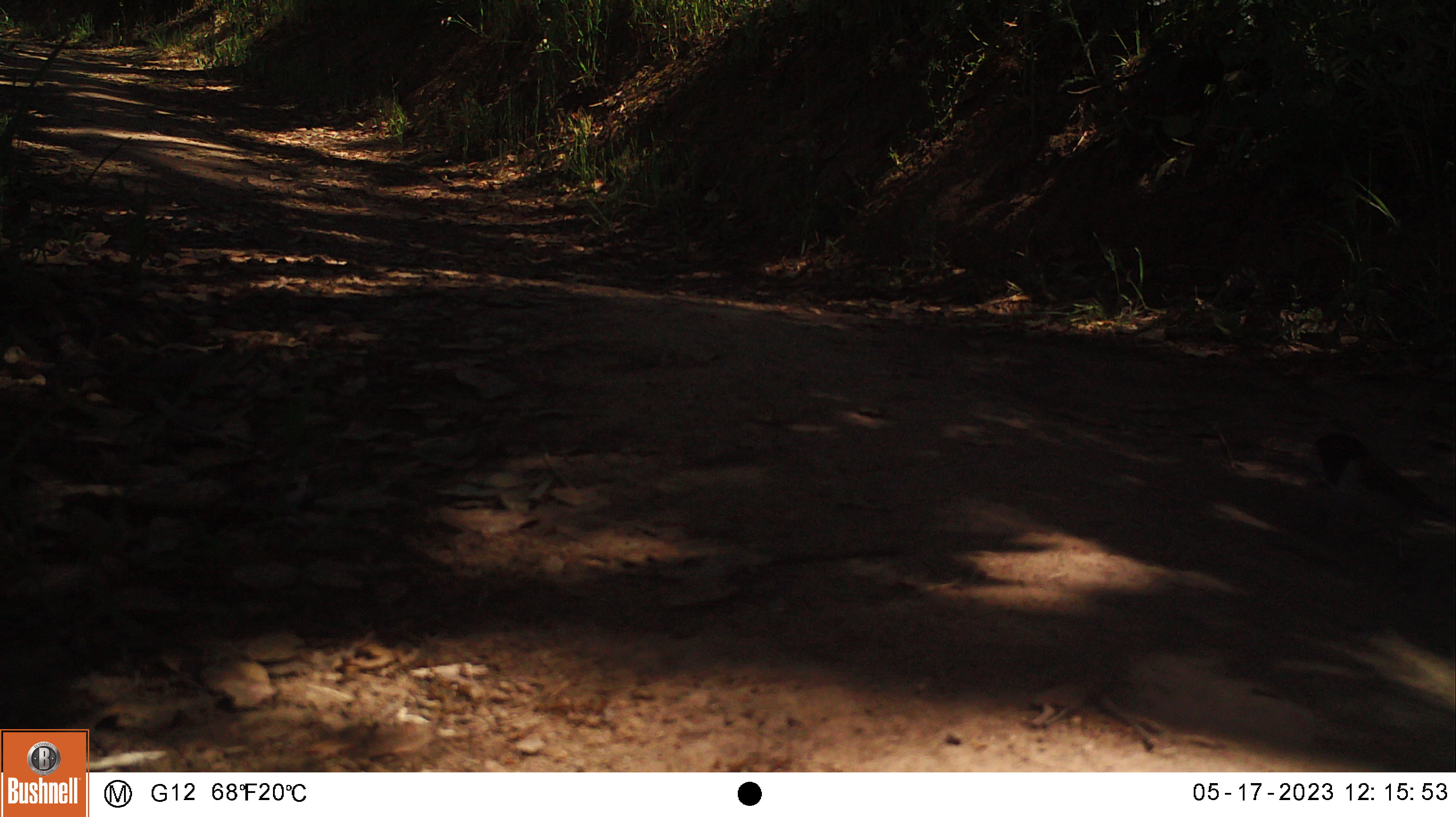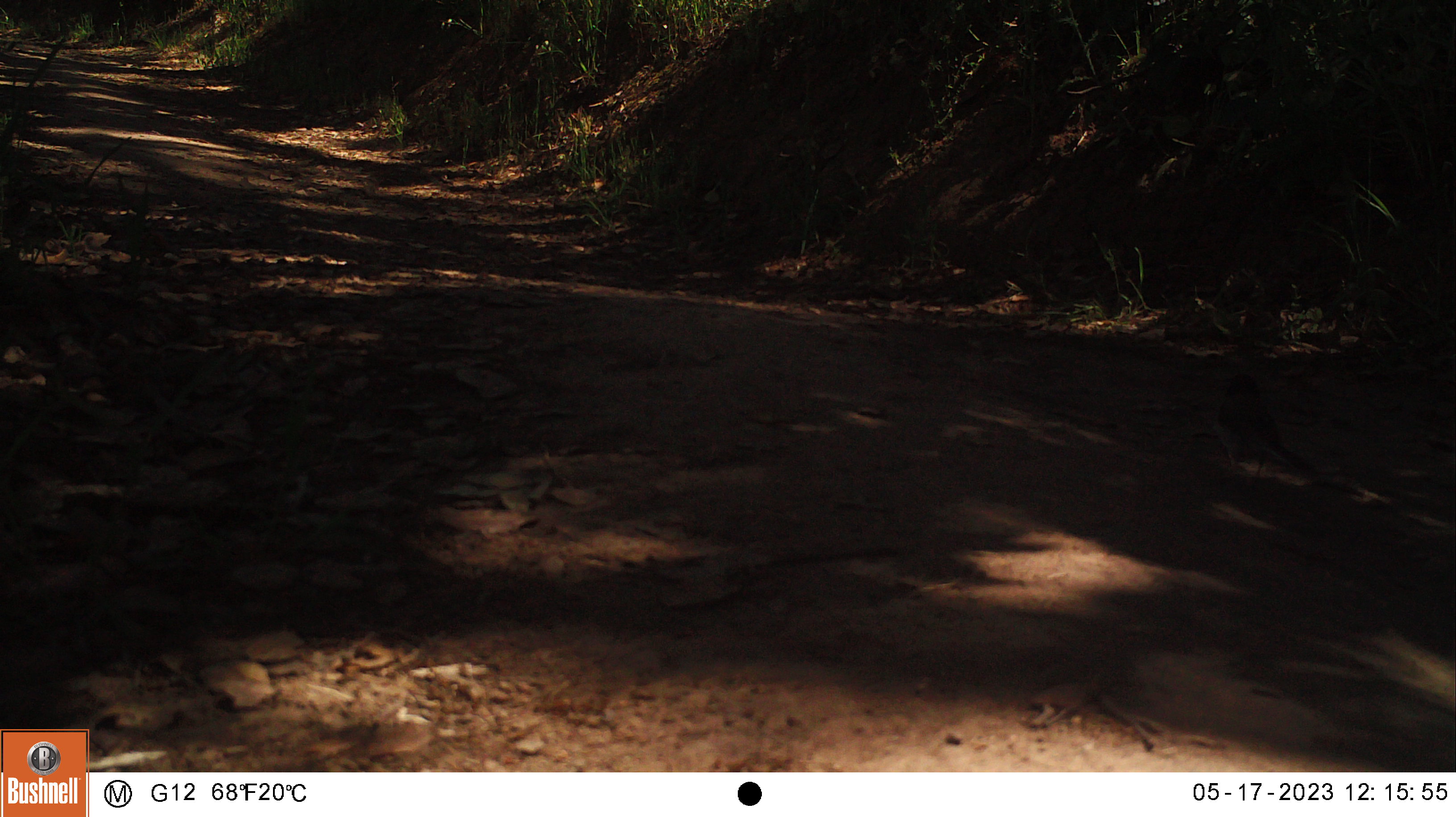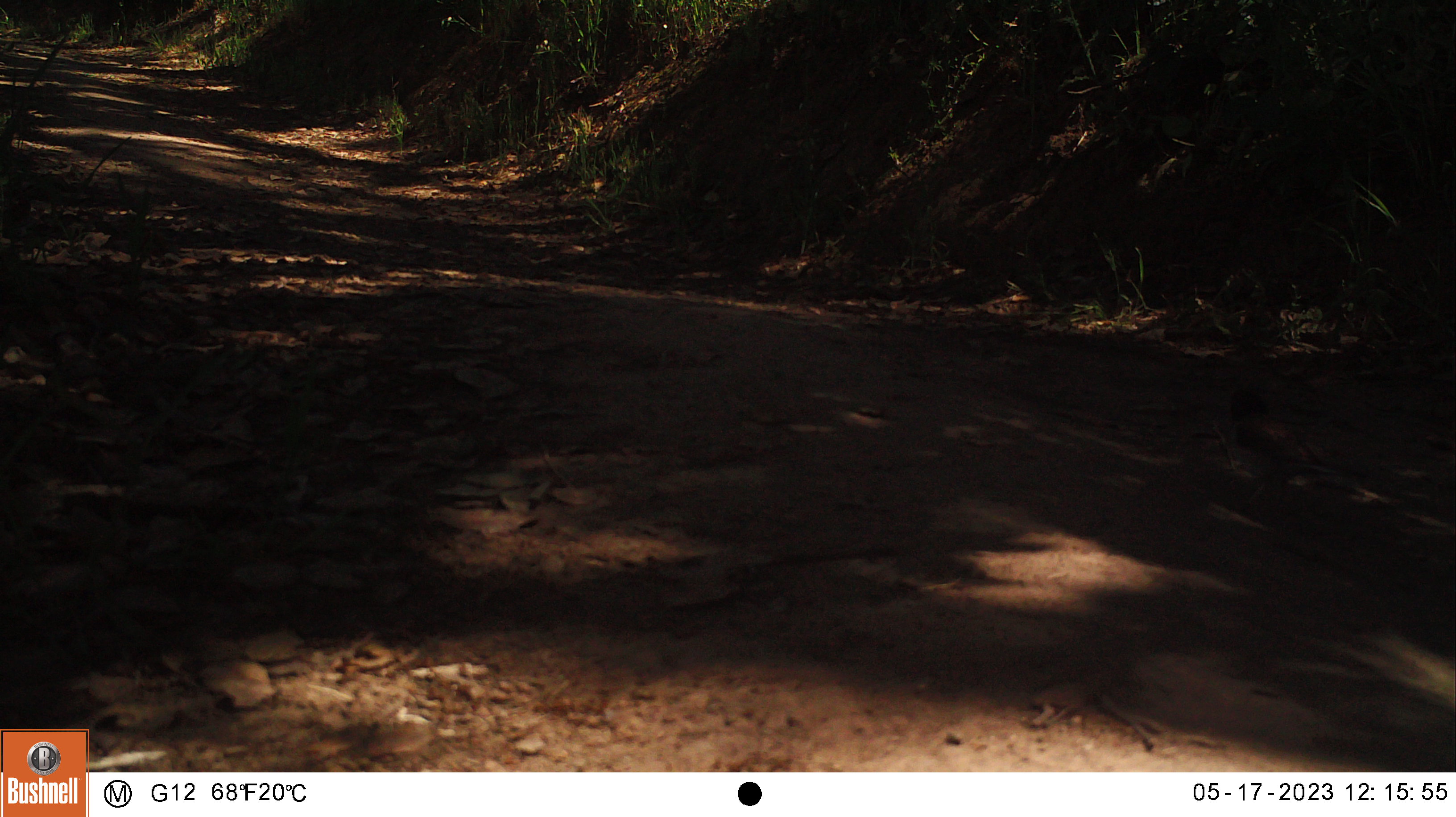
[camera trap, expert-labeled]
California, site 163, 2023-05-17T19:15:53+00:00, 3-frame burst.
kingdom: Animalia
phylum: Chordata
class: Aves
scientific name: Aves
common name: bird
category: unknown bird